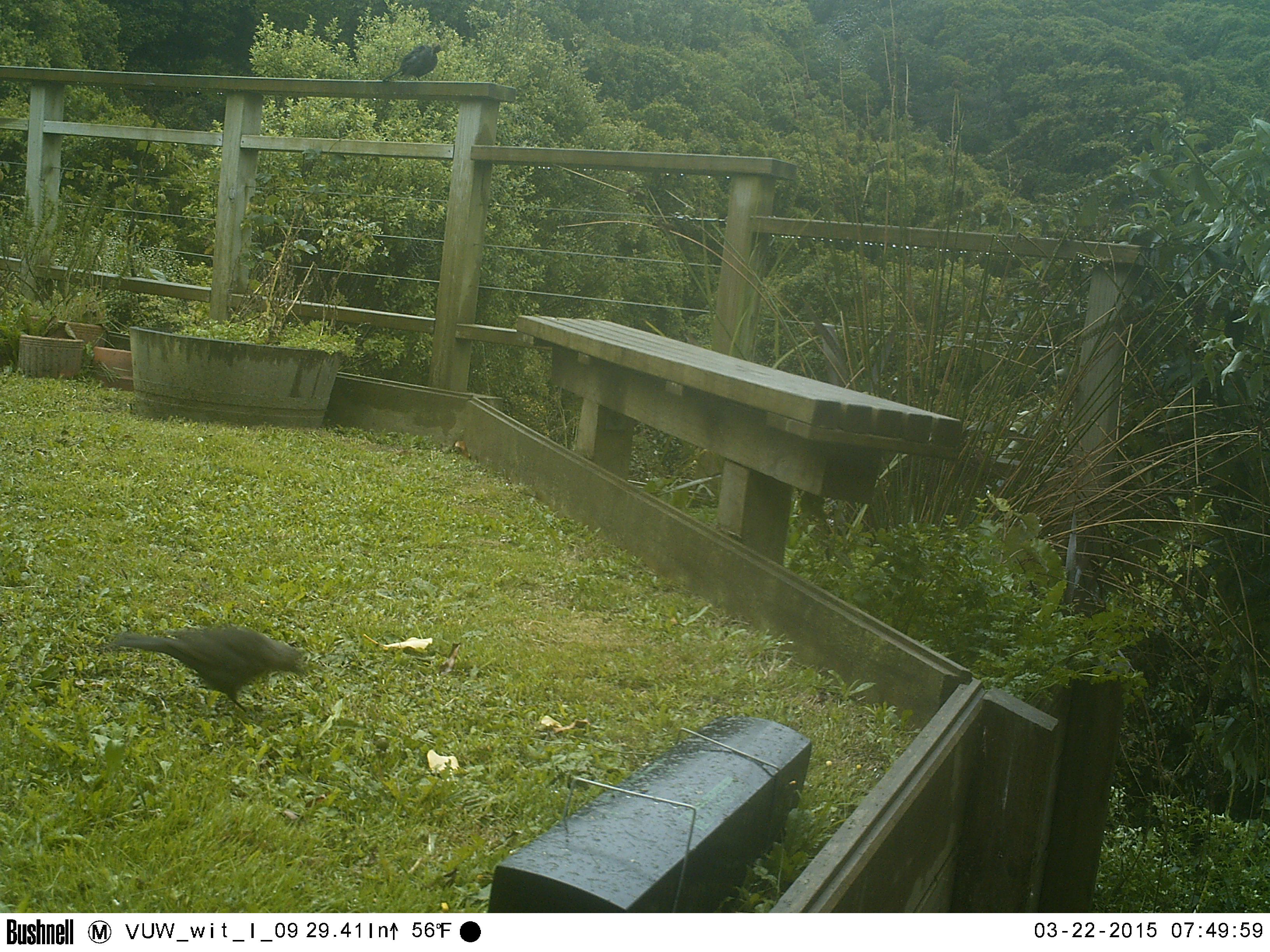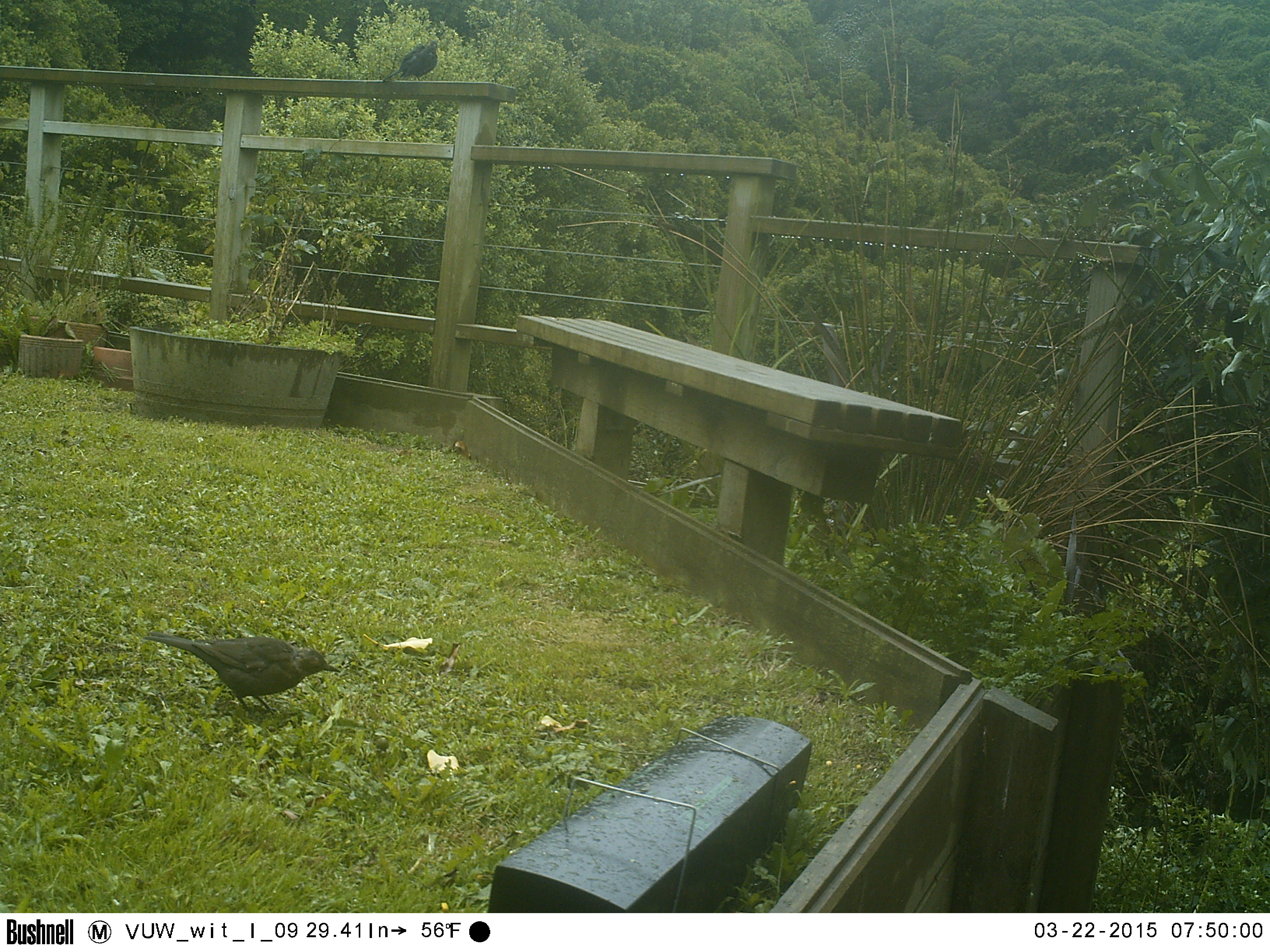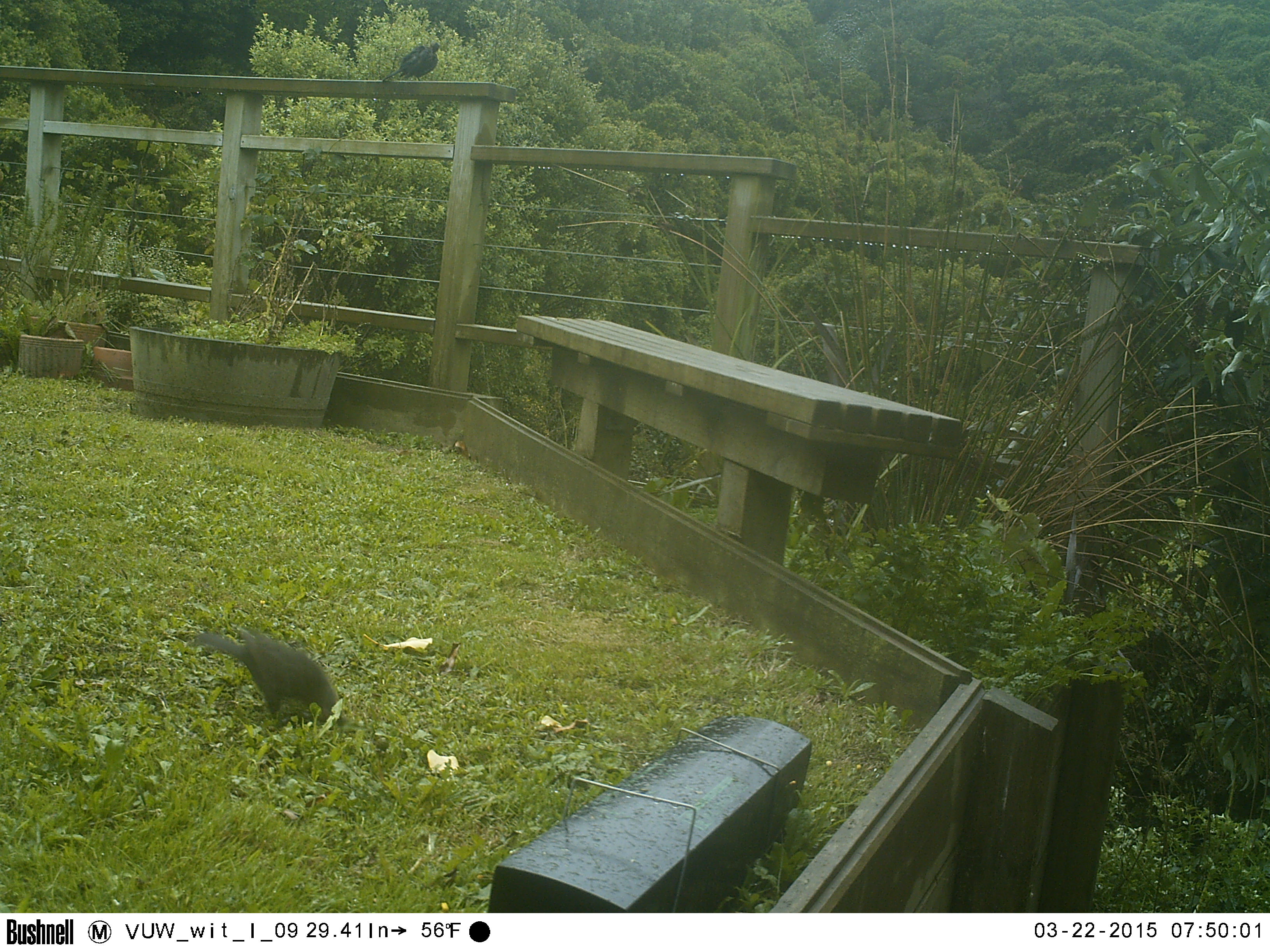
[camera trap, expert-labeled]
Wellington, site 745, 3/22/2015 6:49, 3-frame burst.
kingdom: Animalia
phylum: Chordata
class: Aves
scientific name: Aves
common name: bird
Bird (Aves).